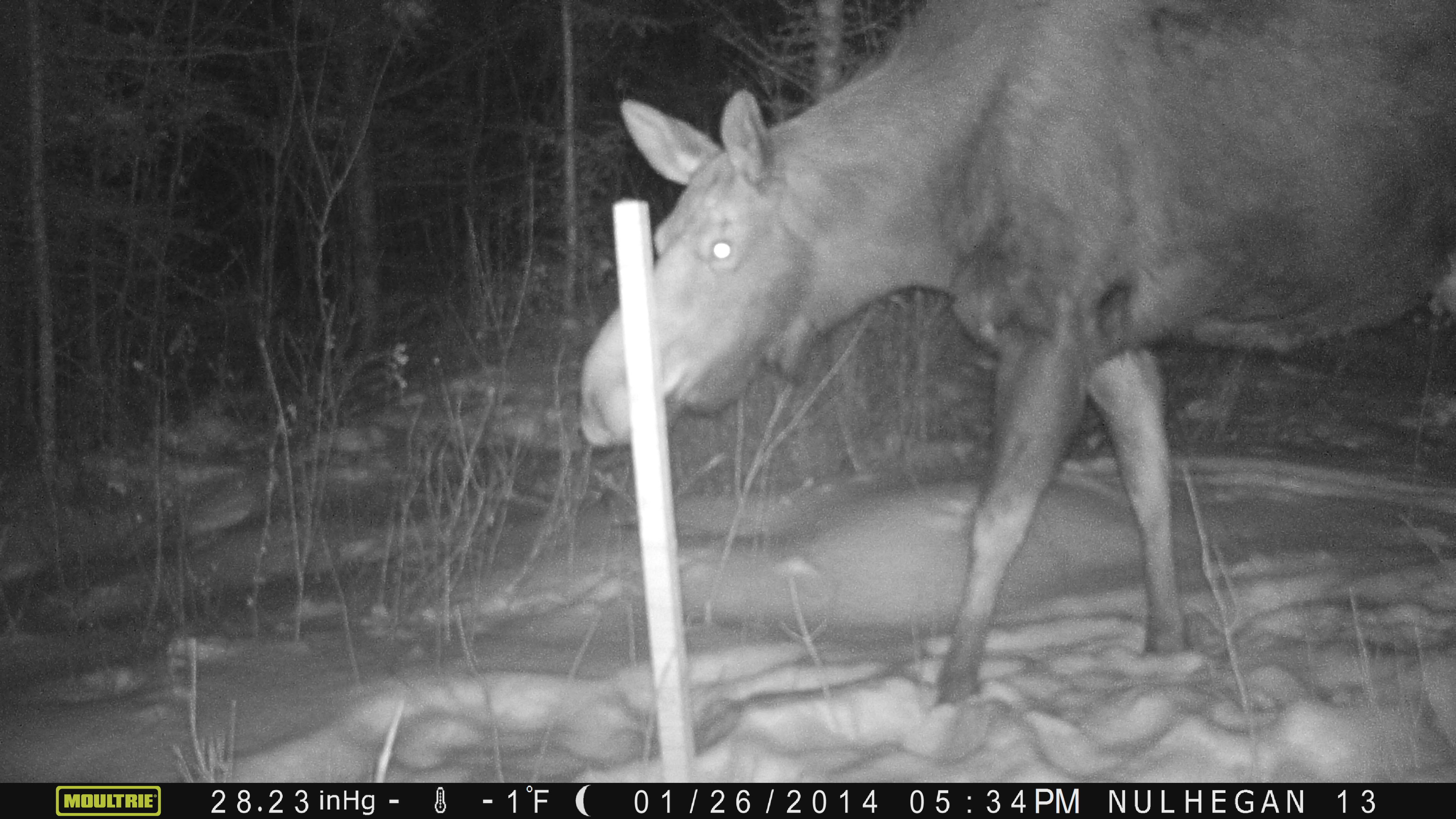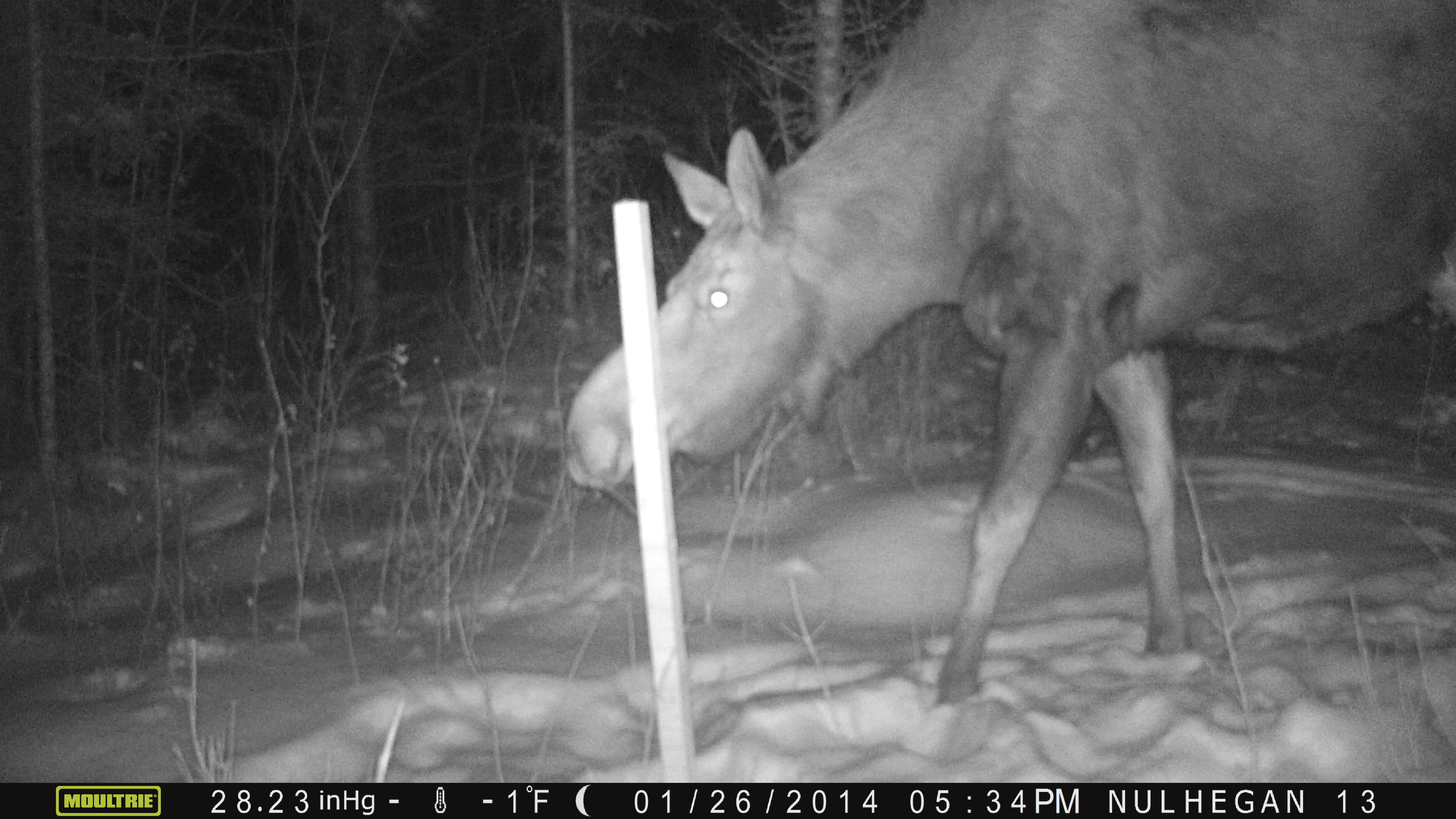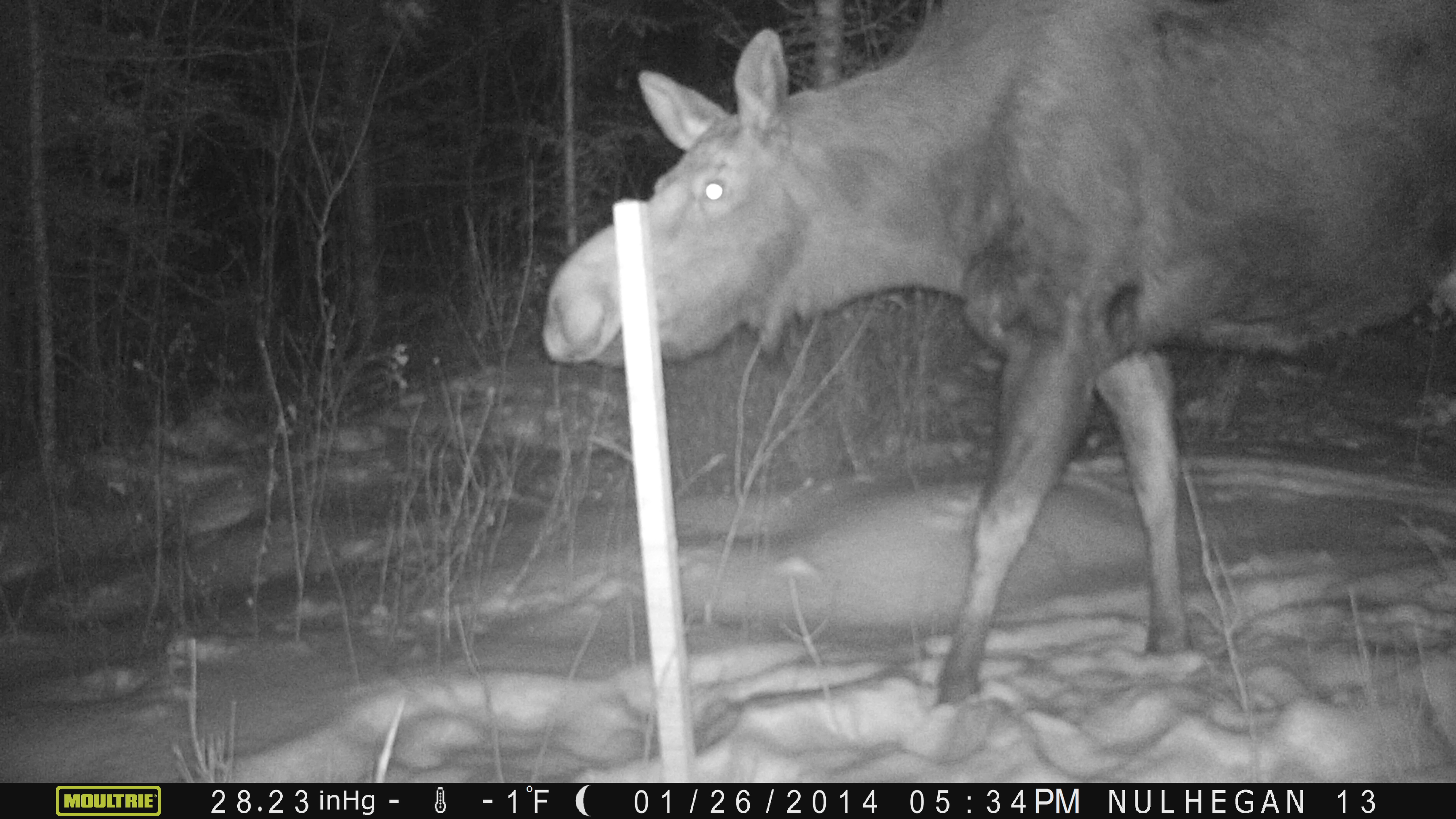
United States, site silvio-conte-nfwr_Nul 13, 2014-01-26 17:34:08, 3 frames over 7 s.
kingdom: Animalia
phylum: Chordata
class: Mammalia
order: Artiodactyla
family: Cervidae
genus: Alces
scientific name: Alces alces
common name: moose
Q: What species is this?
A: Moose (Alces alces).